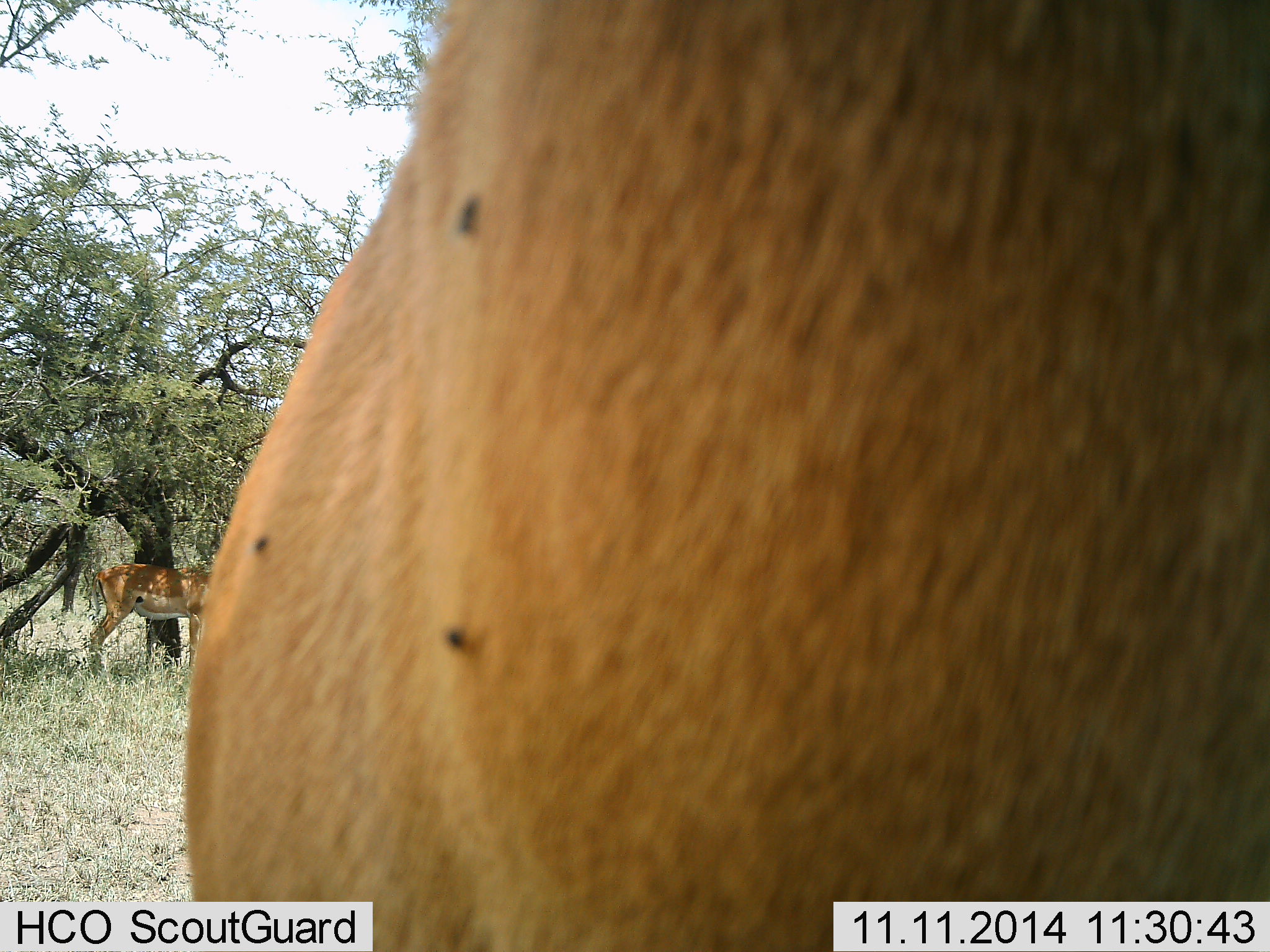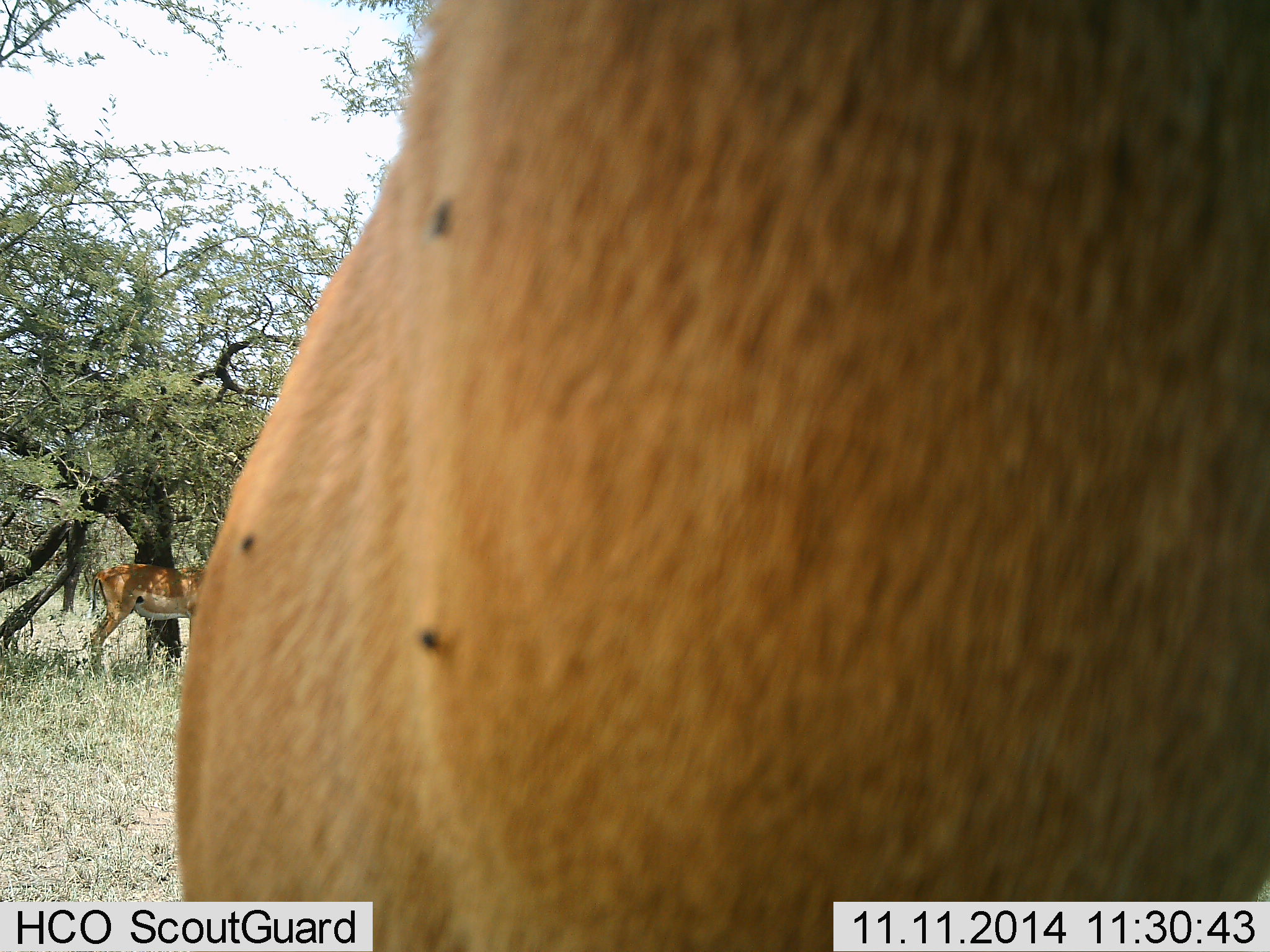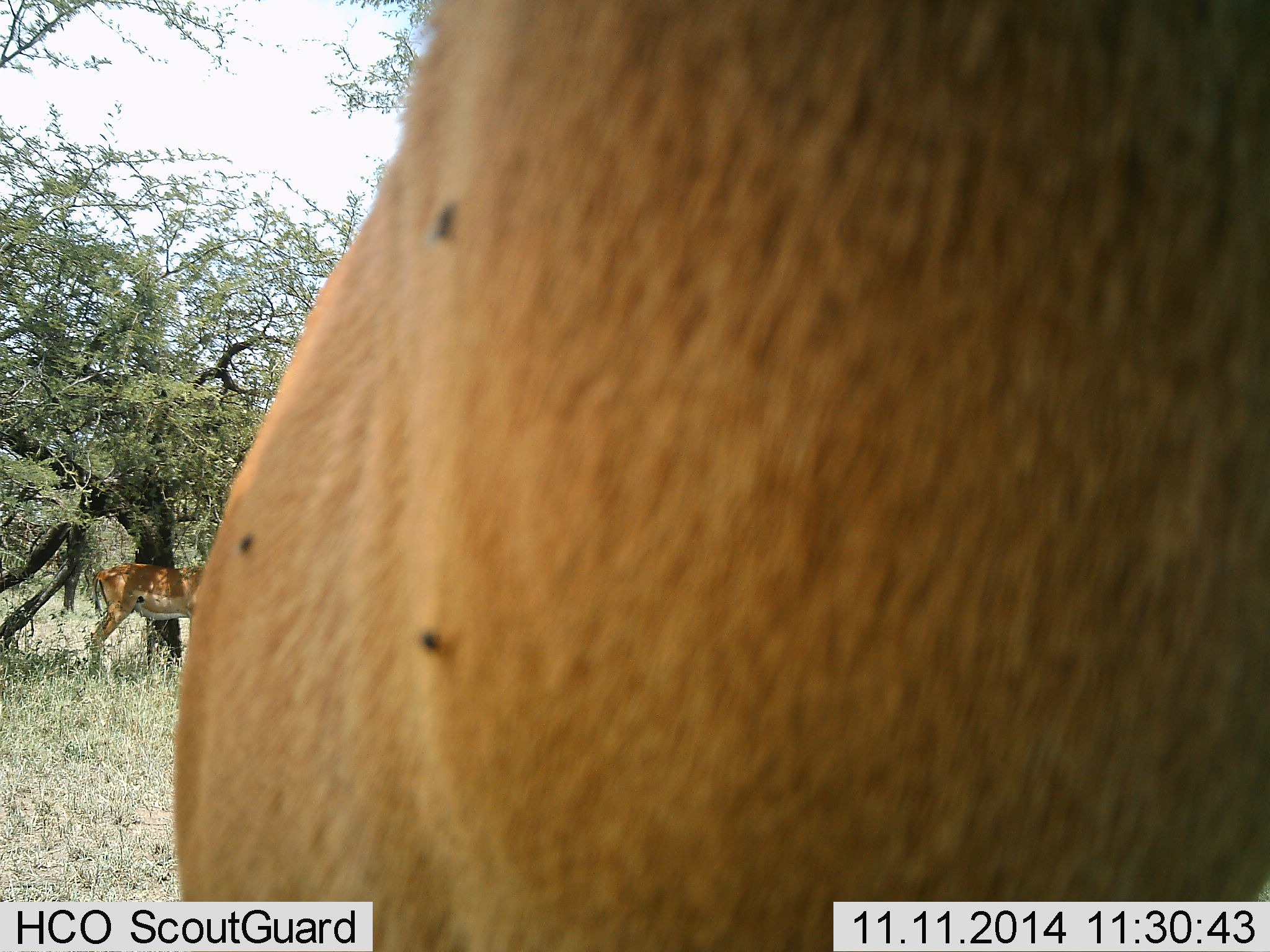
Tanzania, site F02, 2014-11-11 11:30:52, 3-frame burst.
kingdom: Animalia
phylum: Chordata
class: Mammalia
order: Artiodactyla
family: Bovidae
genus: Aepyceros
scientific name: Aepyceros melampus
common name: impala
Impala (Aepyceros melampus), count 2. Behavior (volunteer vote fractions): standing 100%, resting 0%, moving 0%, interacting 0%. Young present (vote fraction): 0%. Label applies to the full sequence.